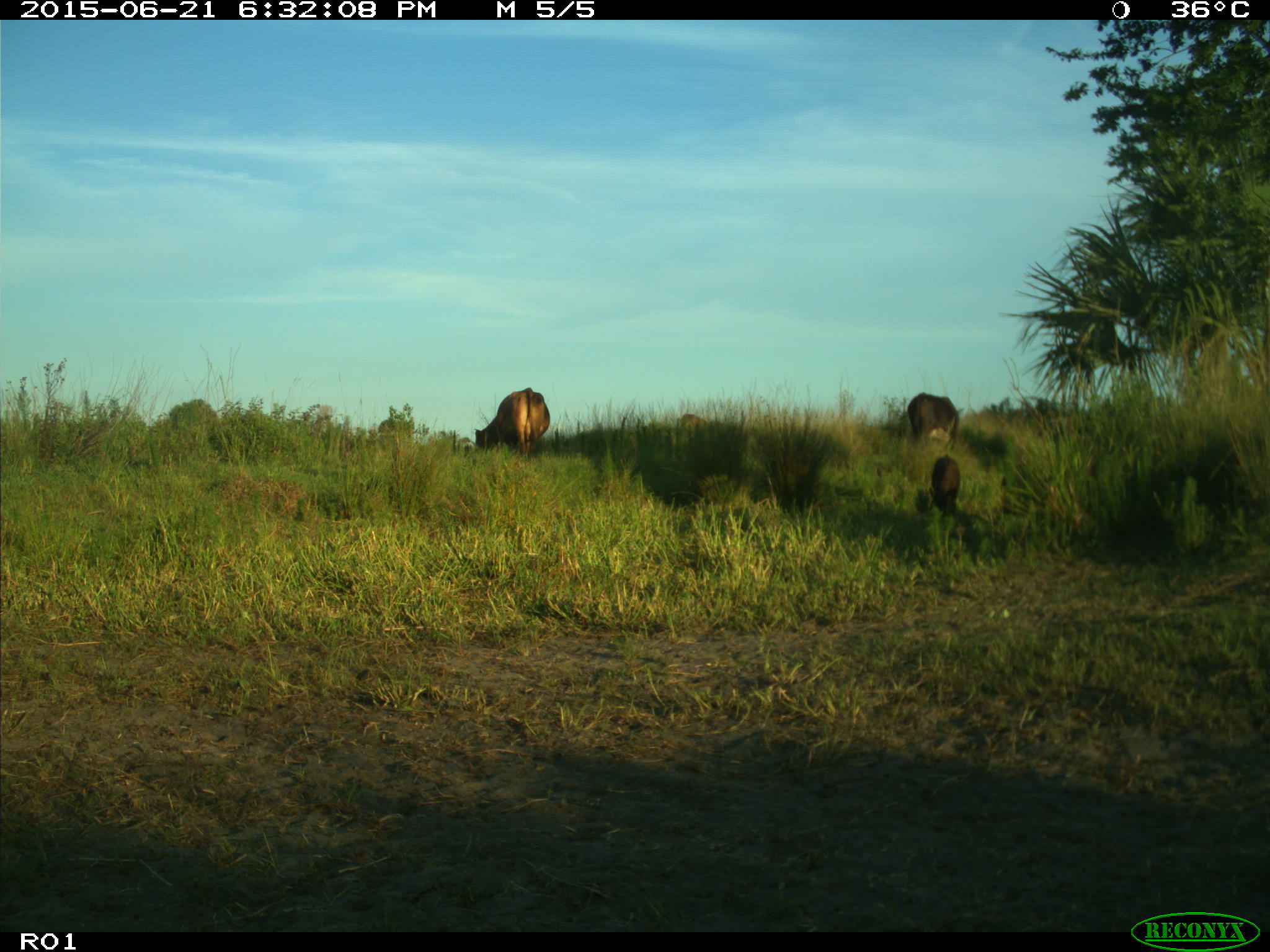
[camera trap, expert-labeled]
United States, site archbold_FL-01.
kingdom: Animalia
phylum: Chordata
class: Mammalia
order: Artiodactyla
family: Bovidae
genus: Bos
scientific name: Bos taurus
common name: domestic cow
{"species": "Bos taurus (domestic cow)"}